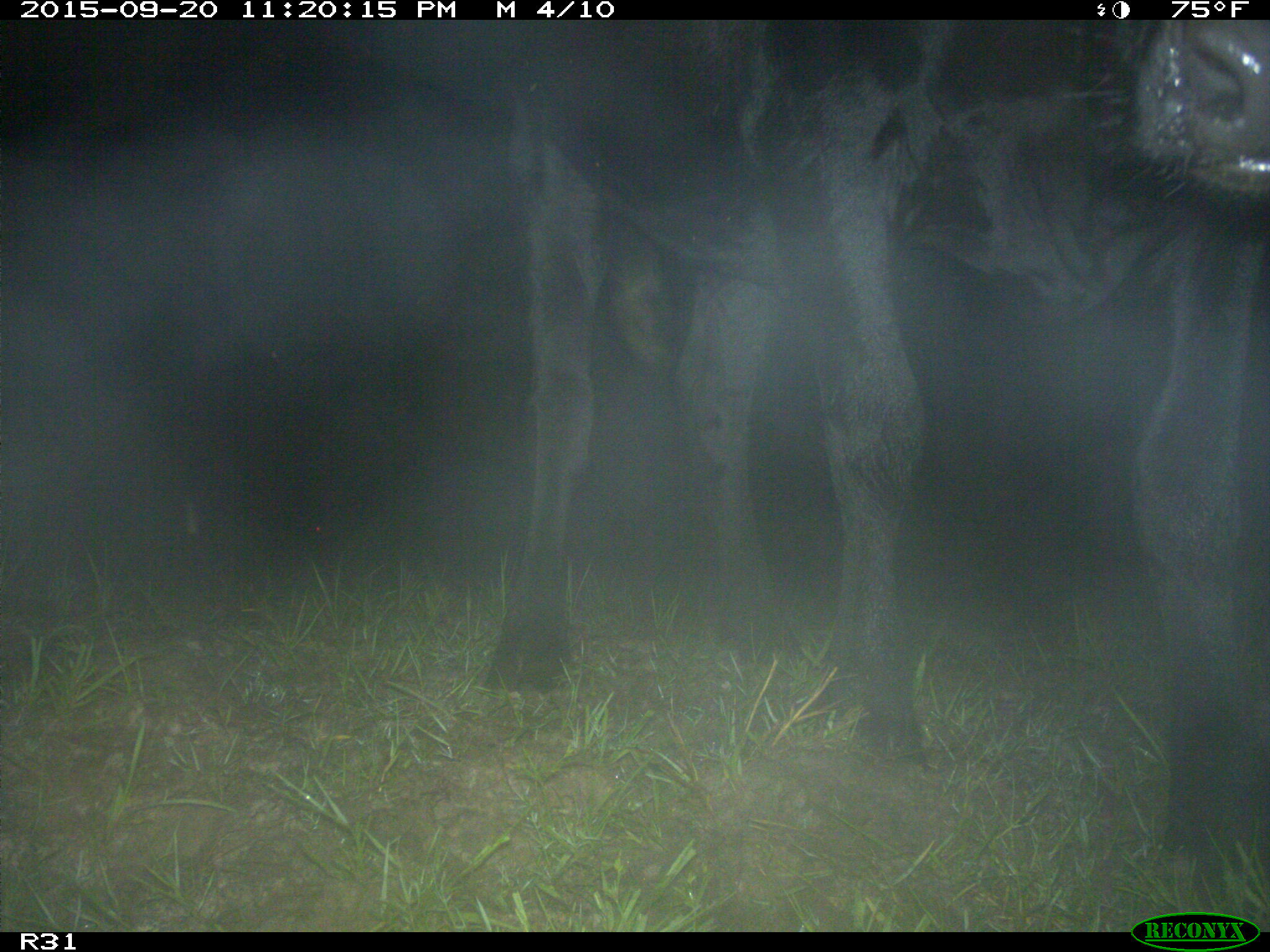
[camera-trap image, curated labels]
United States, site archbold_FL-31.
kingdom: Animalia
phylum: Chordata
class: Mammalia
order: Artiodactyla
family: Bovidae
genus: Bos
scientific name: Bos taurus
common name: domestic cow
Bos taurus (domestic cow).